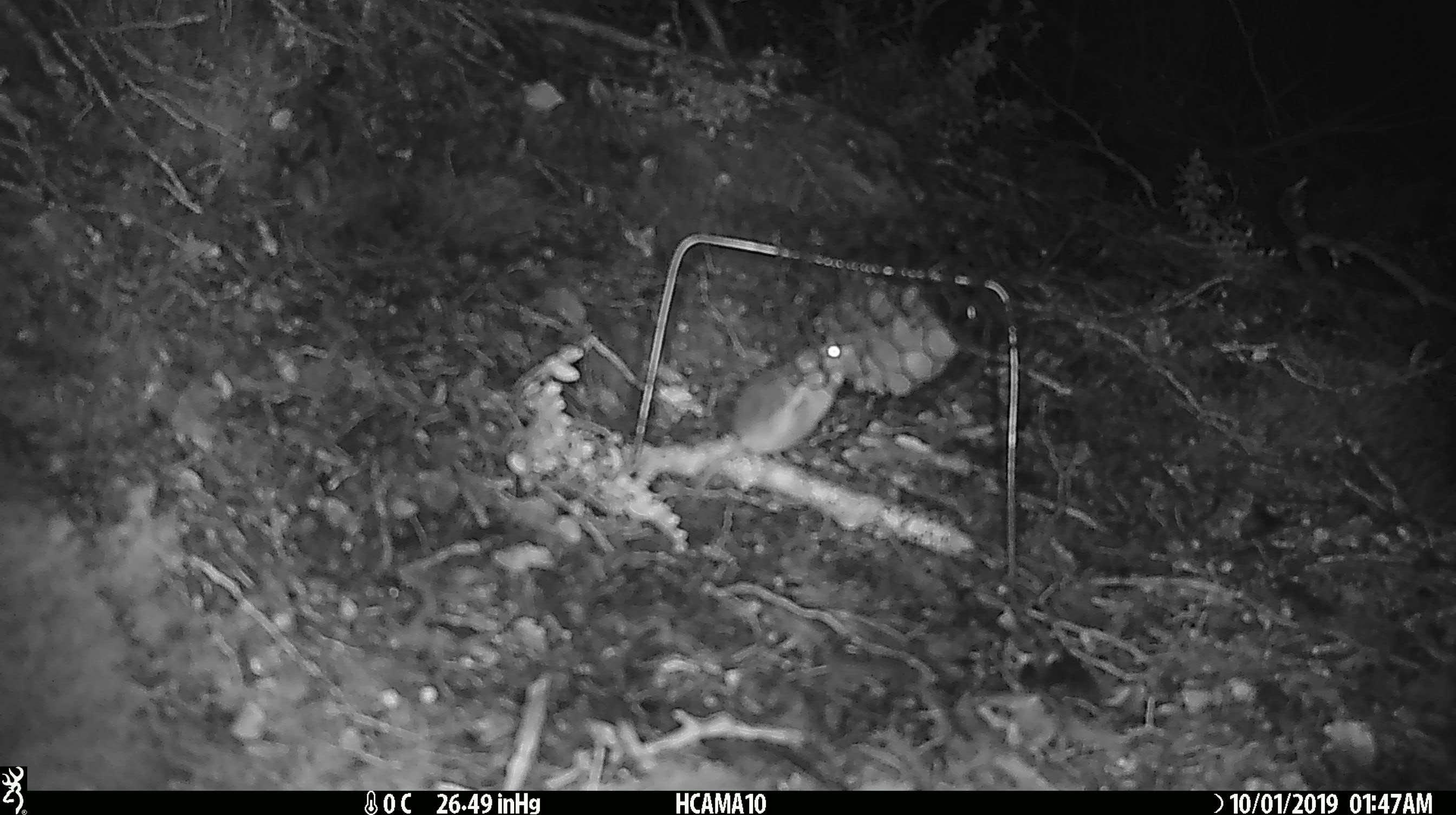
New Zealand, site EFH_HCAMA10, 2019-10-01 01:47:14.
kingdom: Animalia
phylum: Chordata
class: Mammalia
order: Rodentia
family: Muridae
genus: Mus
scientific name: Mus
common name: mouse